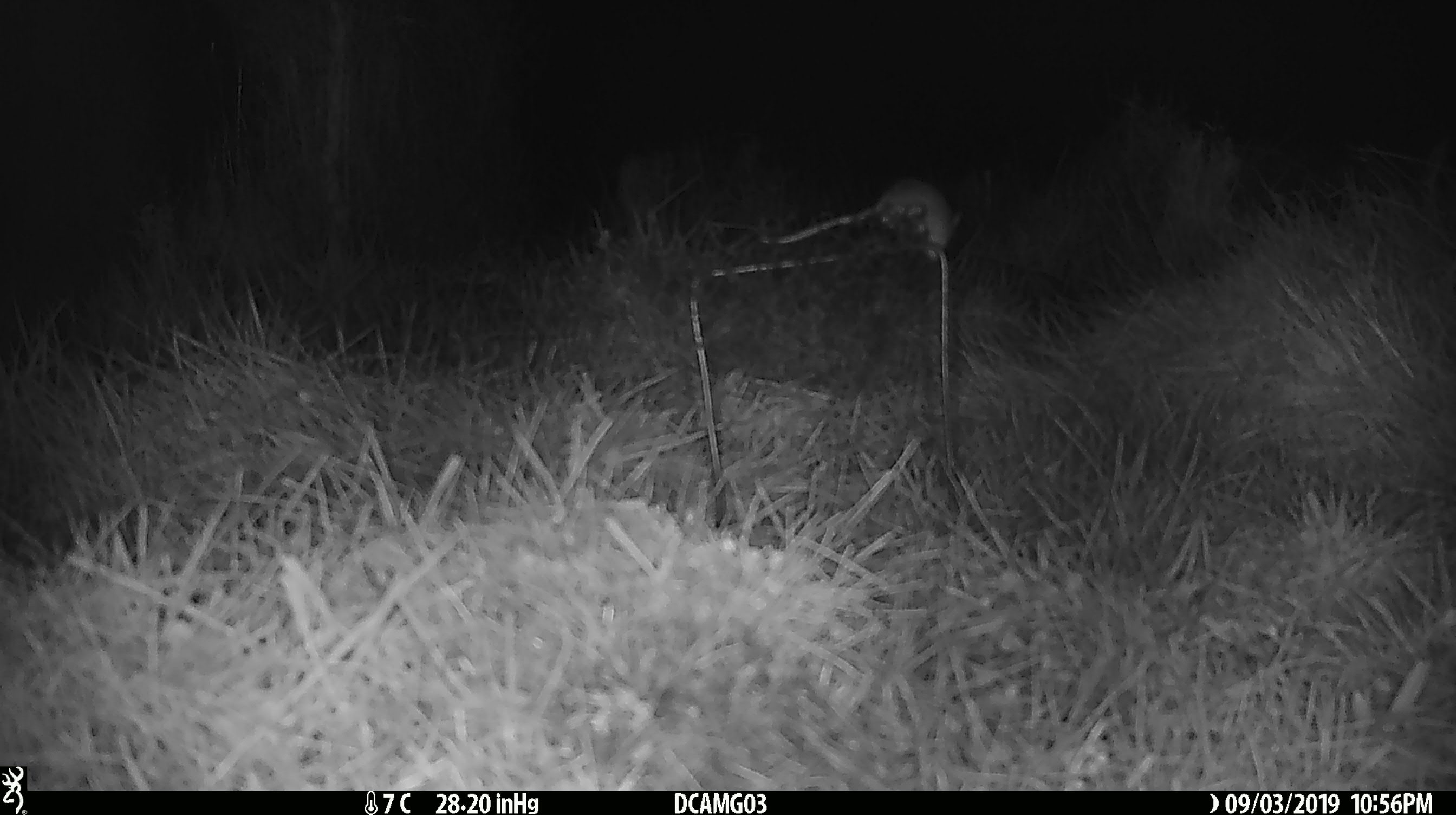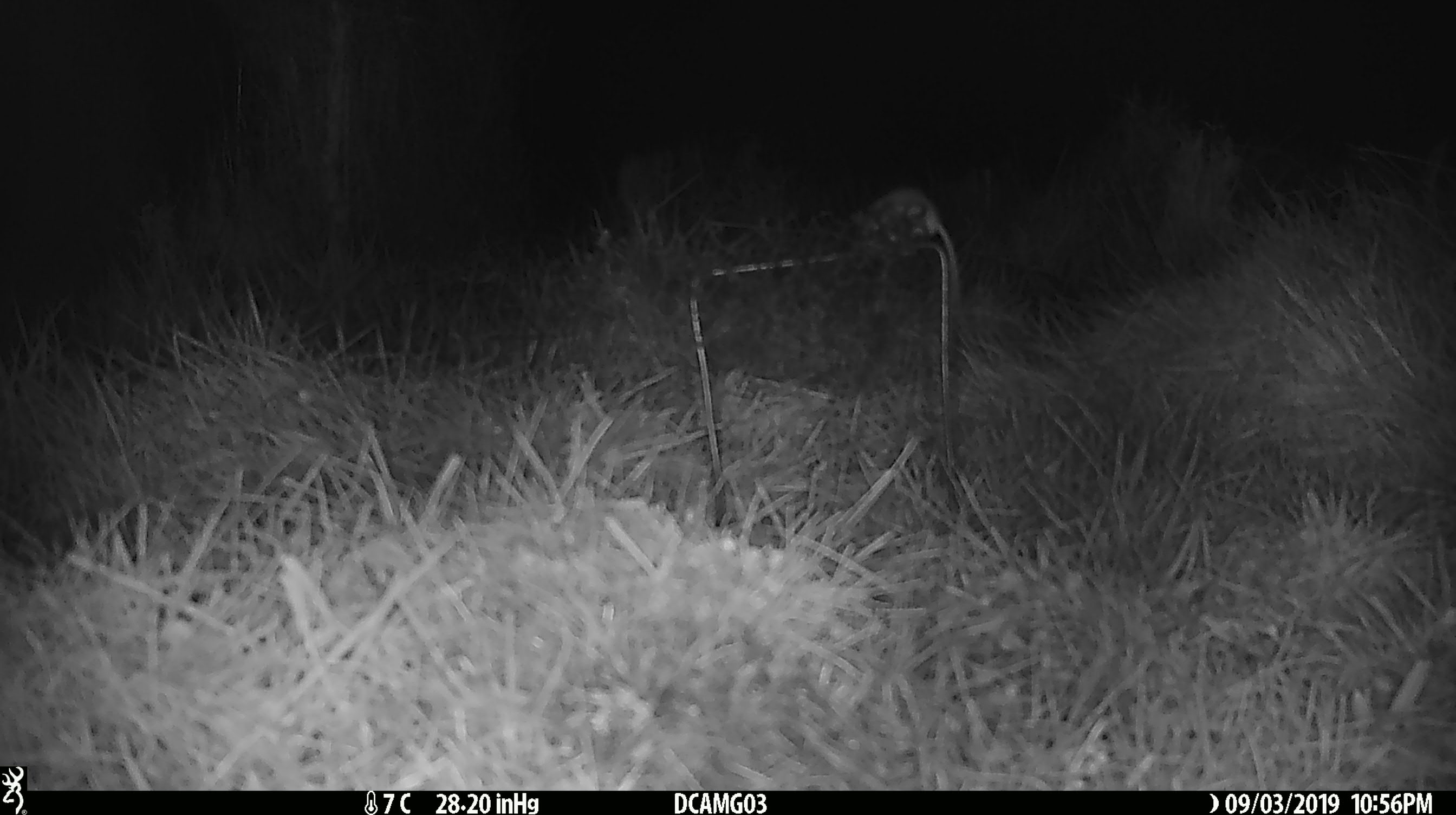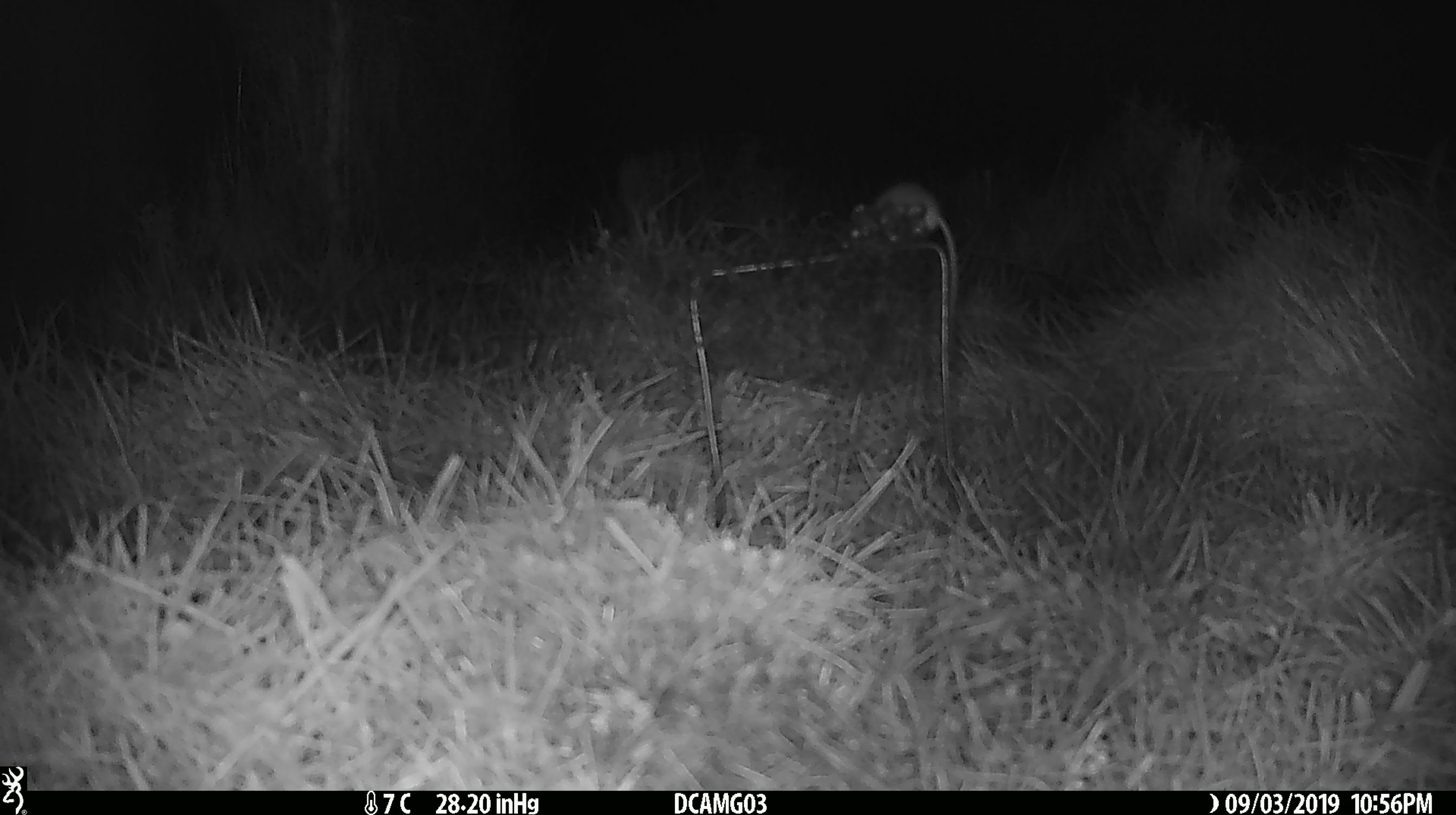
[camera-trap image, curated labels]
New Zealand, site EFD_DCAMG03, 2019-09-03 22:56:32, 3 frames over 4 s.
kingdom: Animalia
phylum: Chordata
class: Mammalia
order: Rodentia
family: Muridae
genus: Mus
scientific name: Mus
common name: mouse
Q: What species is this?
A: Mouse (Mus).